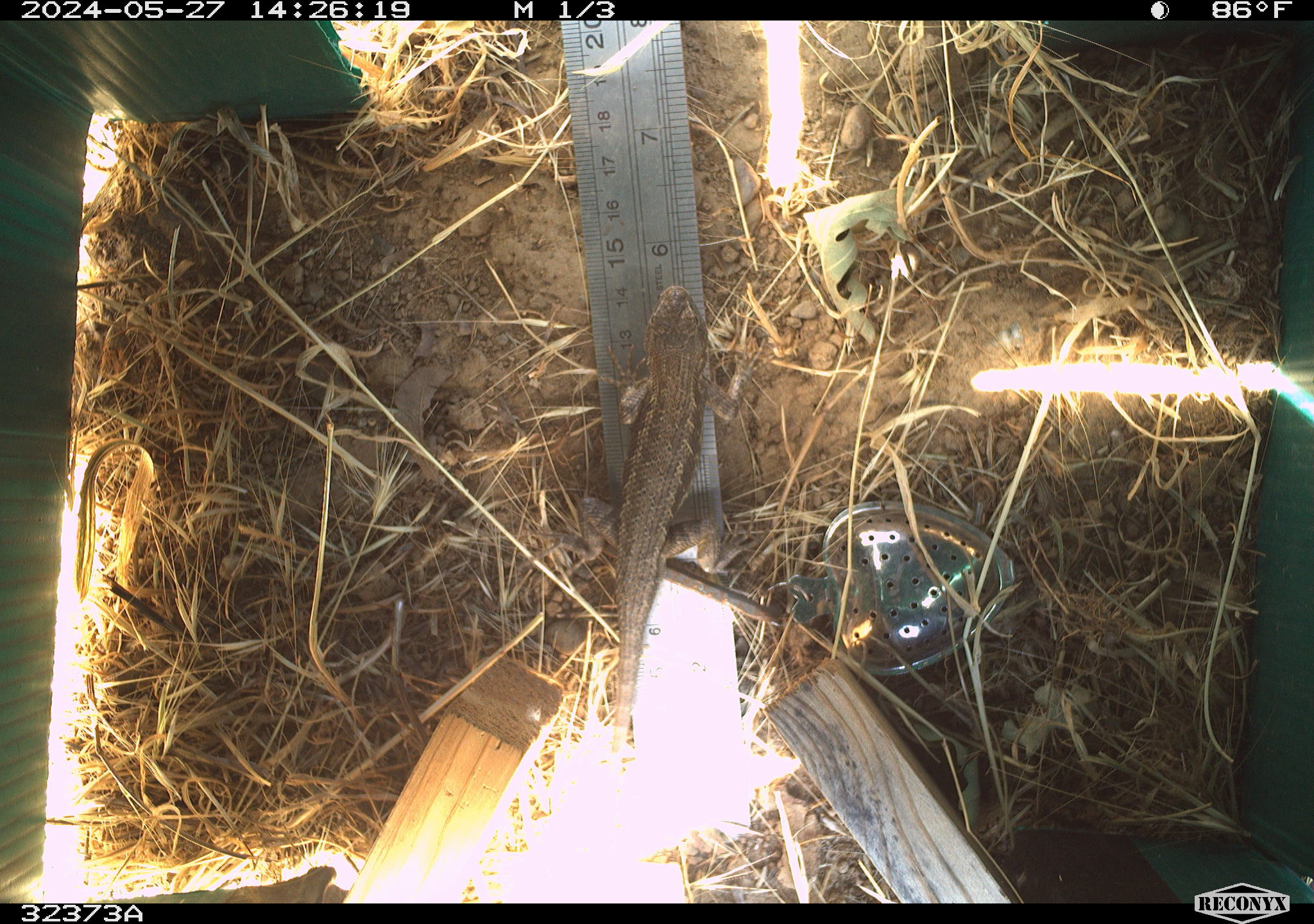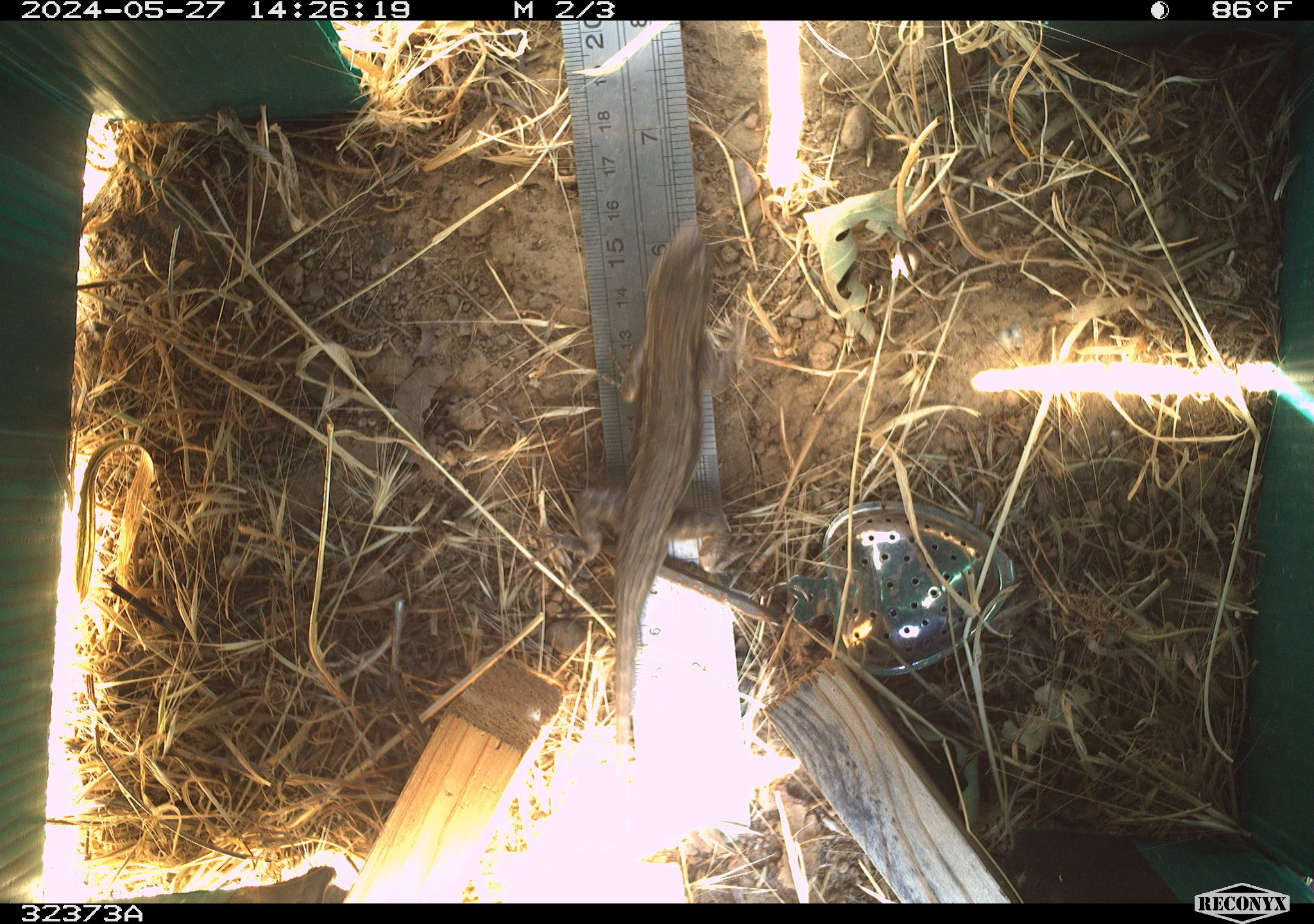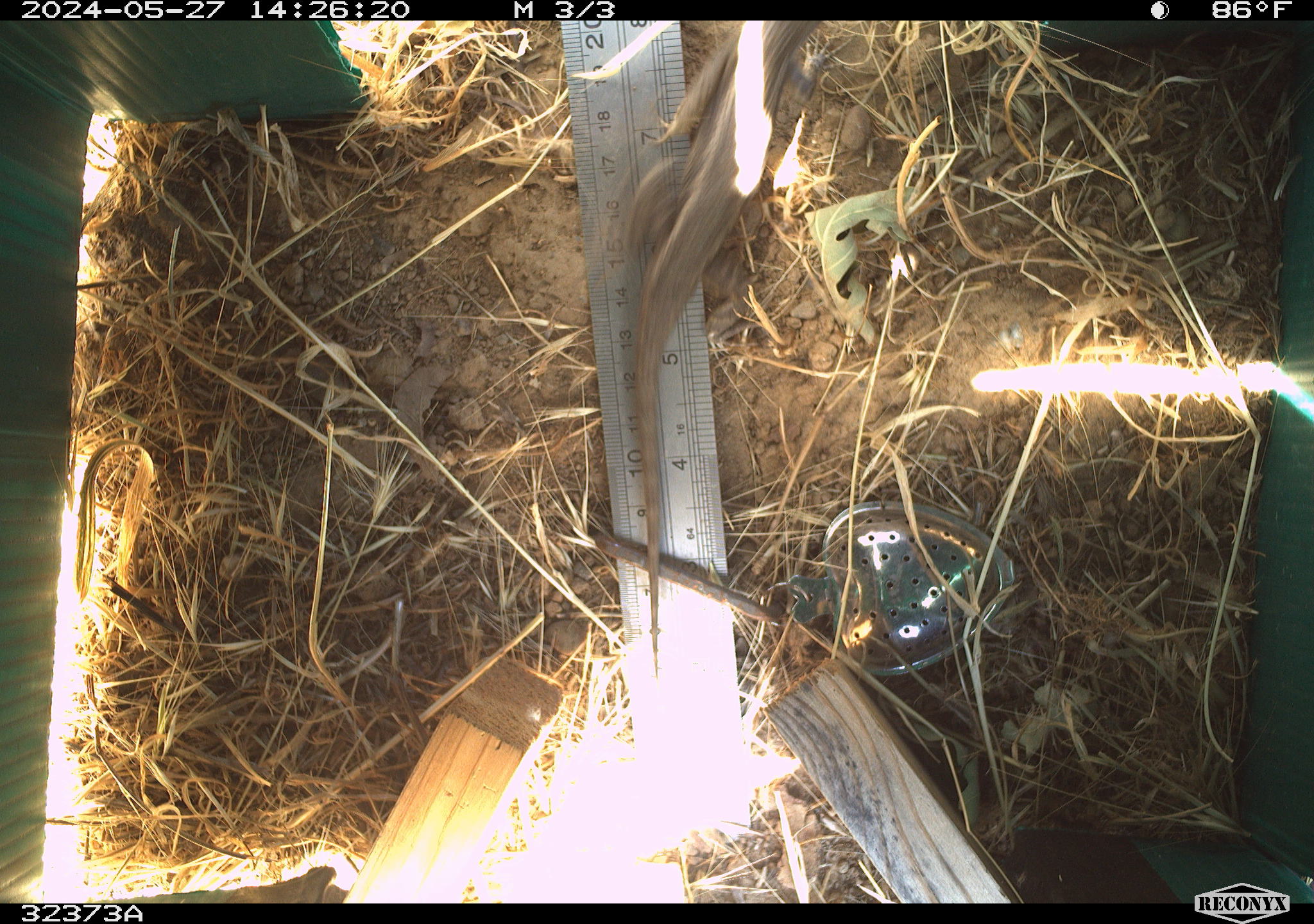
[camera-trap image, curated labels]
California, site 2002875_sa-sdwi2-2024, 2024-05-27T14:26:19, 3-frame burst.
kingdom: Animalia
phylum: Chordata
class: Reptilia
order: Squamata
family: Phrynosomatidae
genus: Sceloporus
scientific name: Sceloporus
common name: spiny lizards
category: sceloporus species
Sceloporus species (spiny lizards) (Sceloporus).